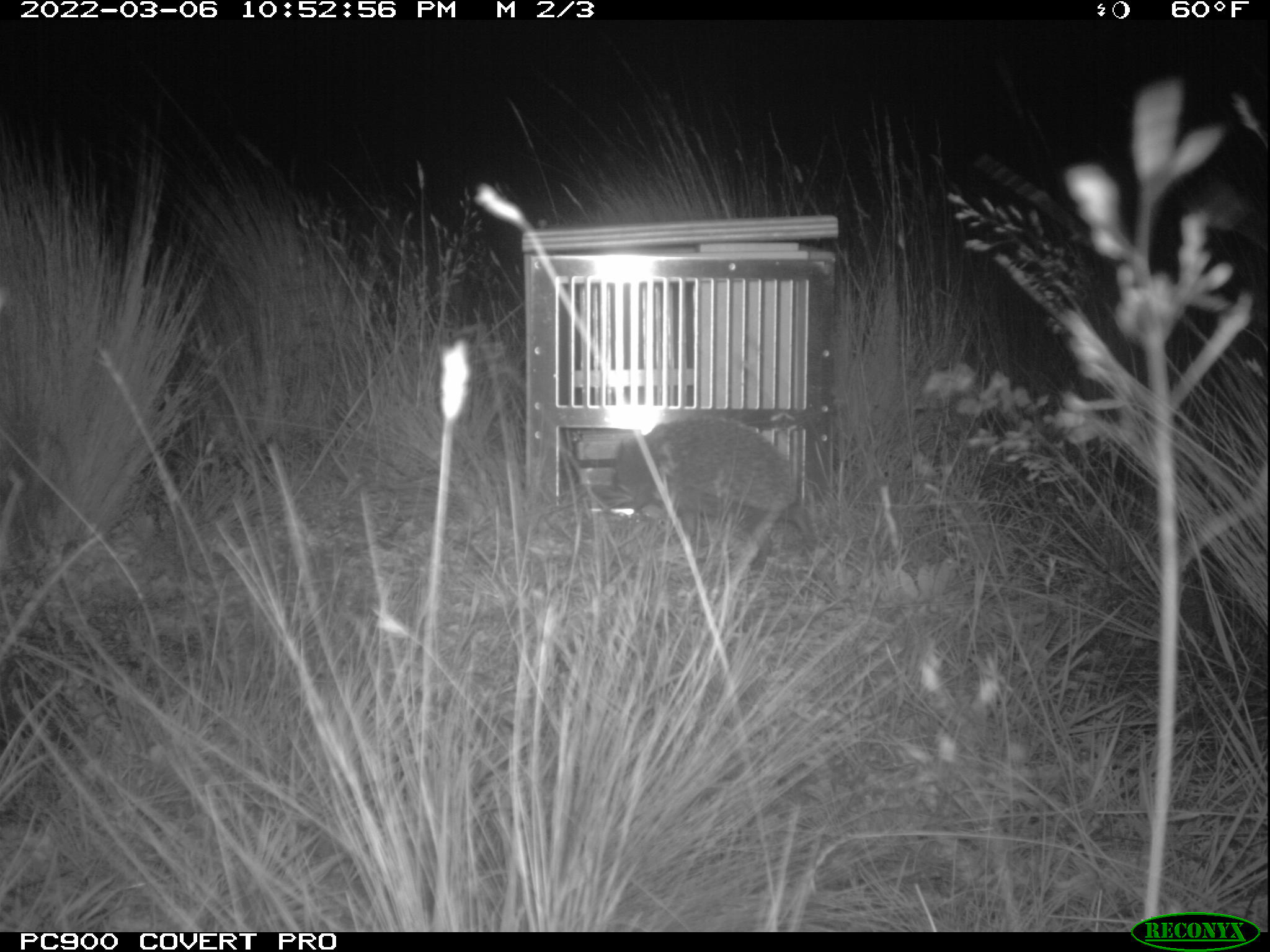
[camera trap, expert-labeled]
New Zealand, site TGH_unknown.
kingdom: Animalia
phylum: Chordata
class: Mammalia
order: Eulipotyphla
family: Erinaceidae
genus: Erinaceus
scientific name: Erinaceus europaeus europaeus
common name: european hedgehog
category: hedgehog